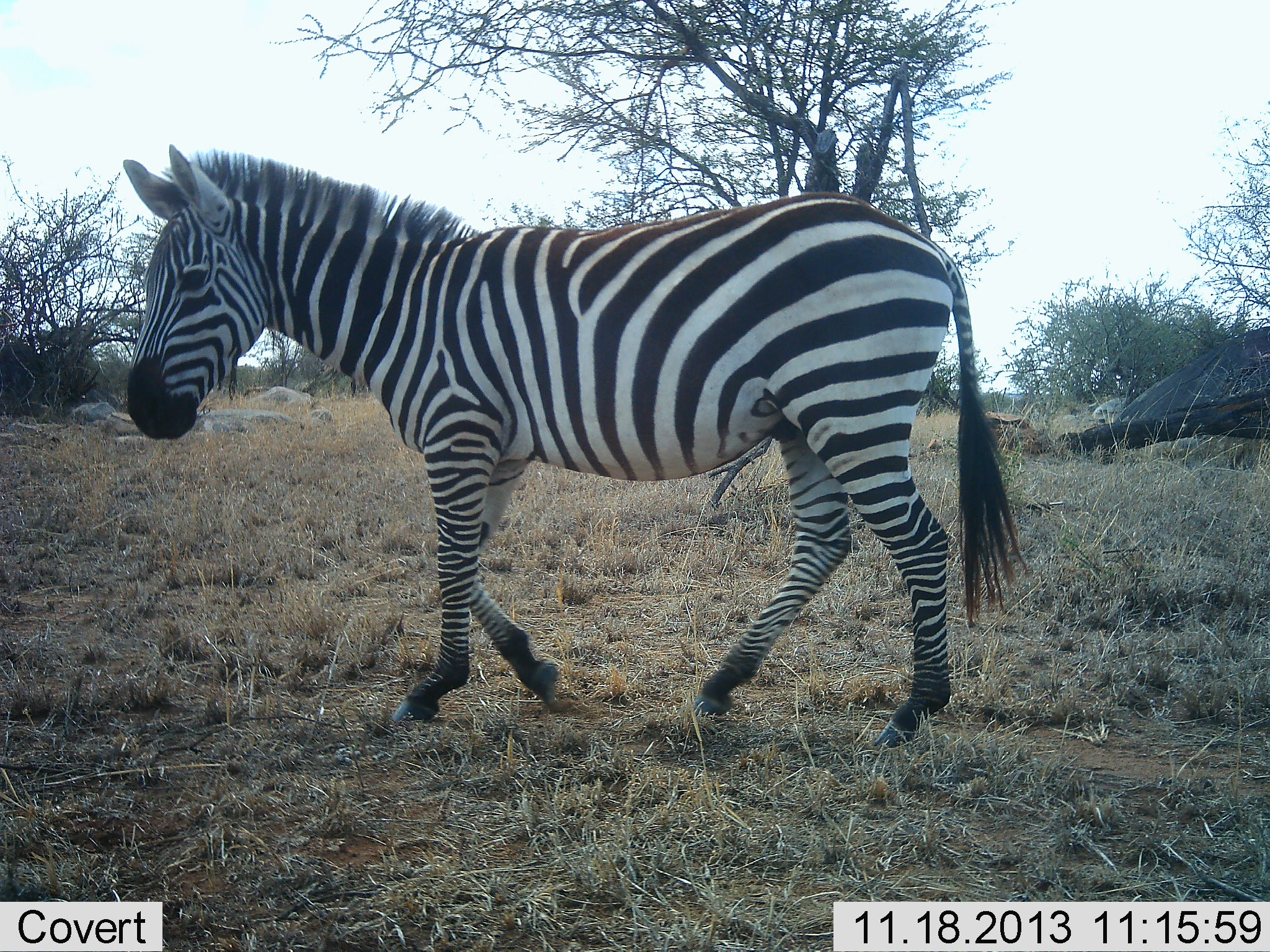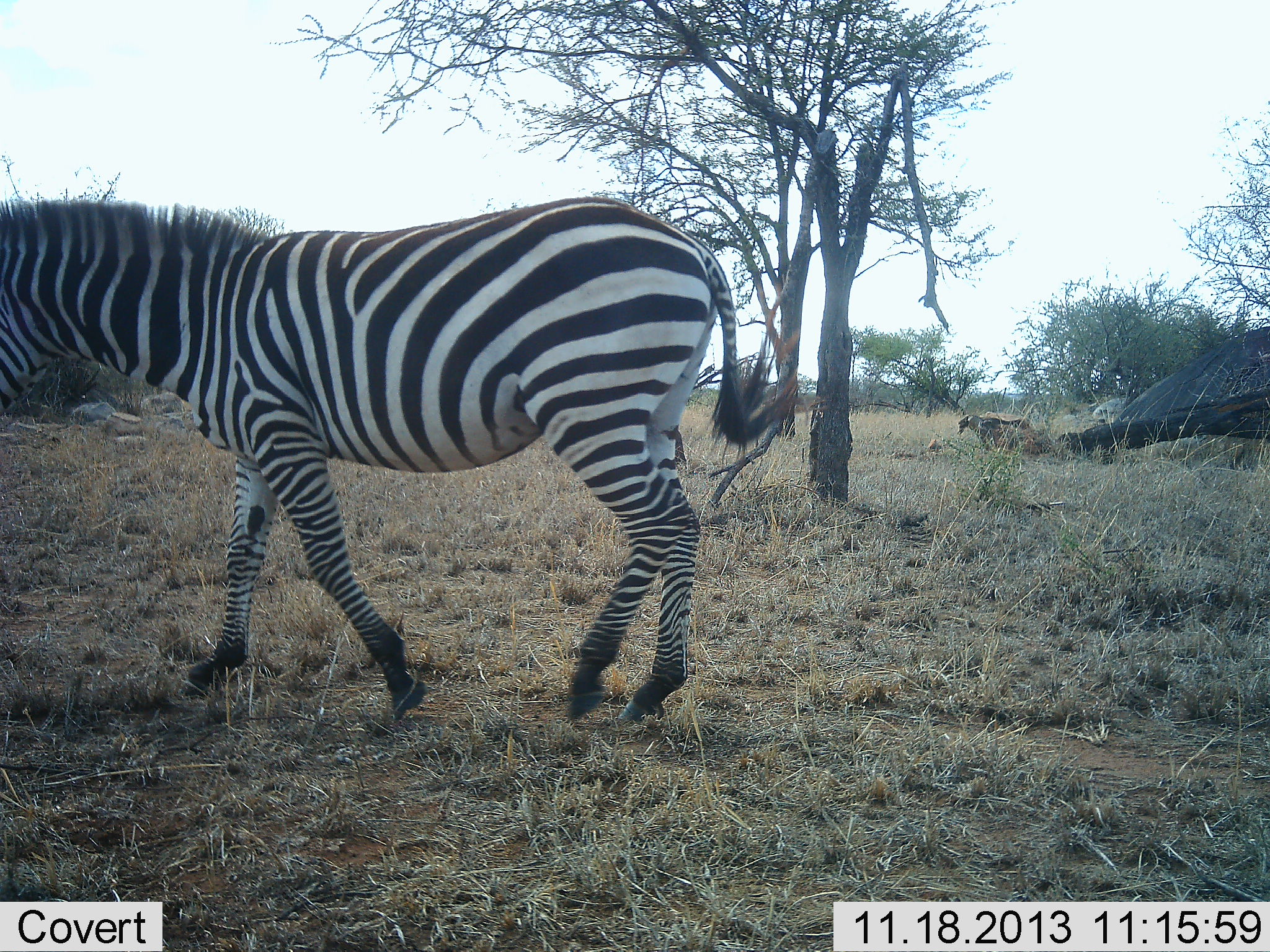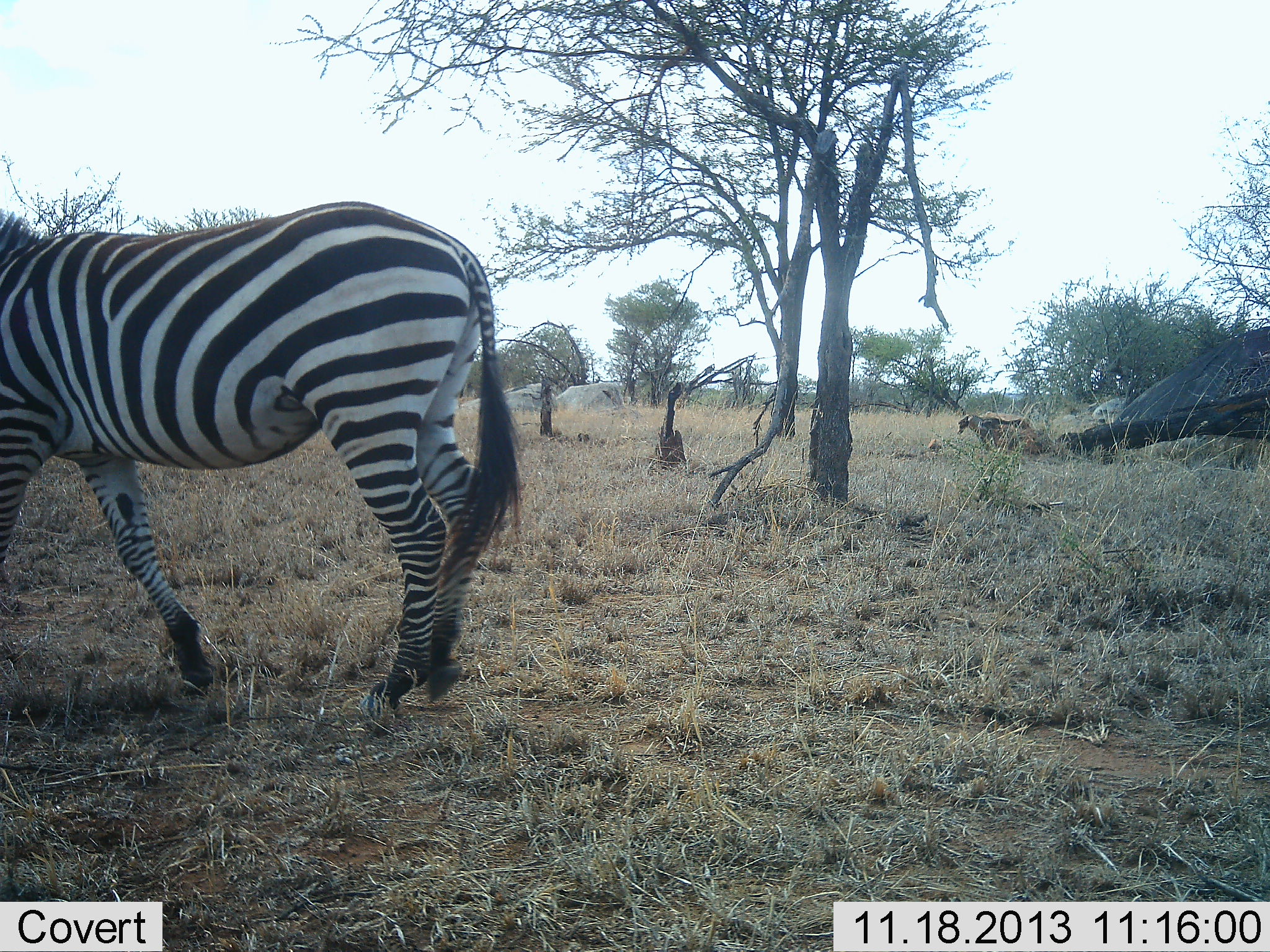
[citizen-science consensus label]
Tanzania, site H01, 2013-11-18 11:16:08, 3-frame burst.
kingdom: Animalia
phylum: Chordata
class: Mammalia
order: Perissodactyla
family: Equidae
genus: Equus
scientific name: Equus quagga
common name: plains zebra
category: zebra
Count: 1.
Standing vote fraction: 6%.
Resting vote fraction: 0%.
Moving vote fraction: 94%.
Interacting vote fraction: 0%.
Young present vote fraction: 0%.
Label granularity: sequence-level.